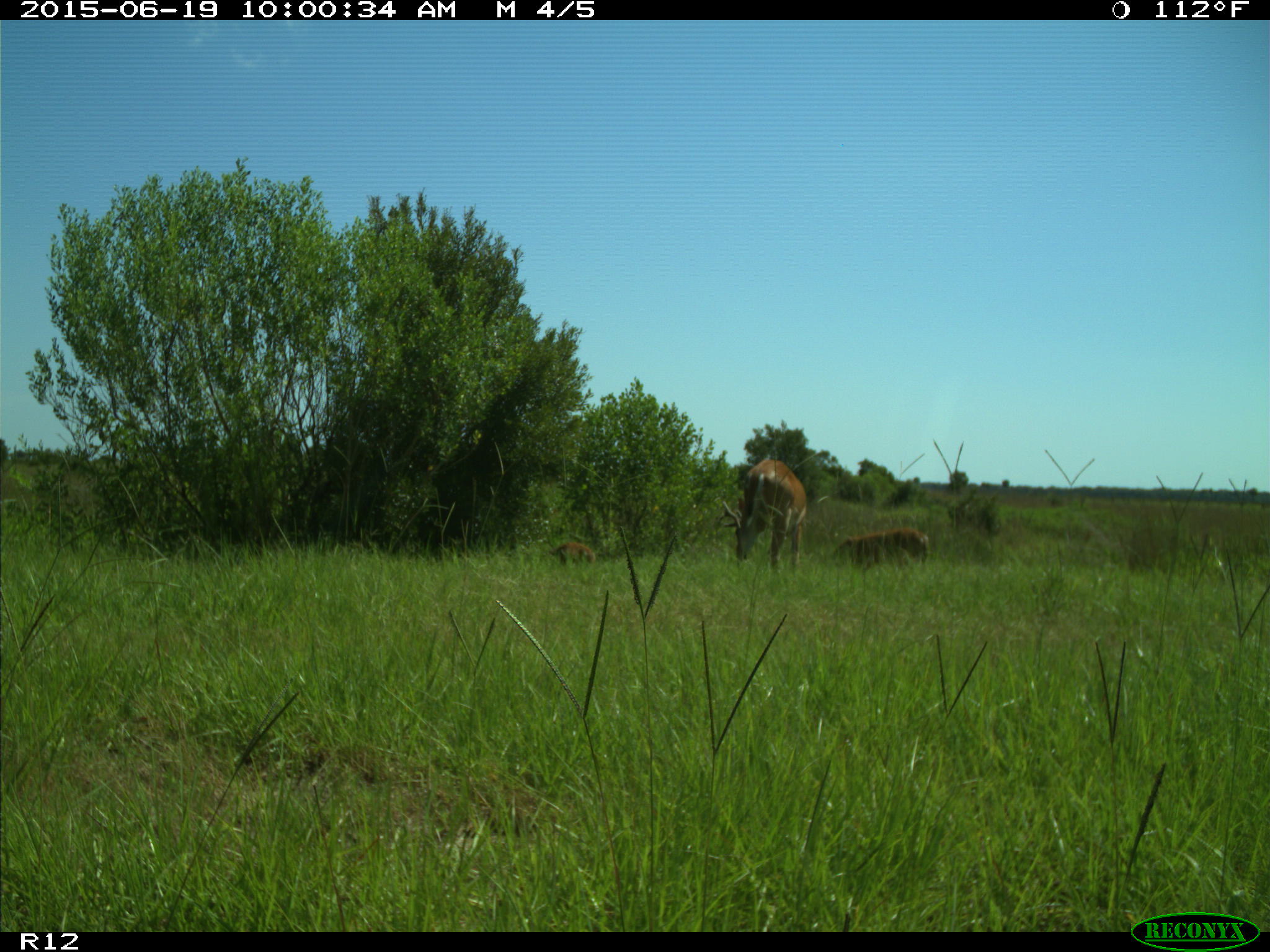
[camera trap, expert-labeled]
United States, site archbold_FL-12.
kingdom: Animalia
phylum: Chordata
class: Mammalia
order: Artiodactyla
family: Cervidae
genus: Odocoileus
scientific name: Odocoileus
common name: deer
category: unidentified deer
Unidentified deer (deer) (Odocoileus).